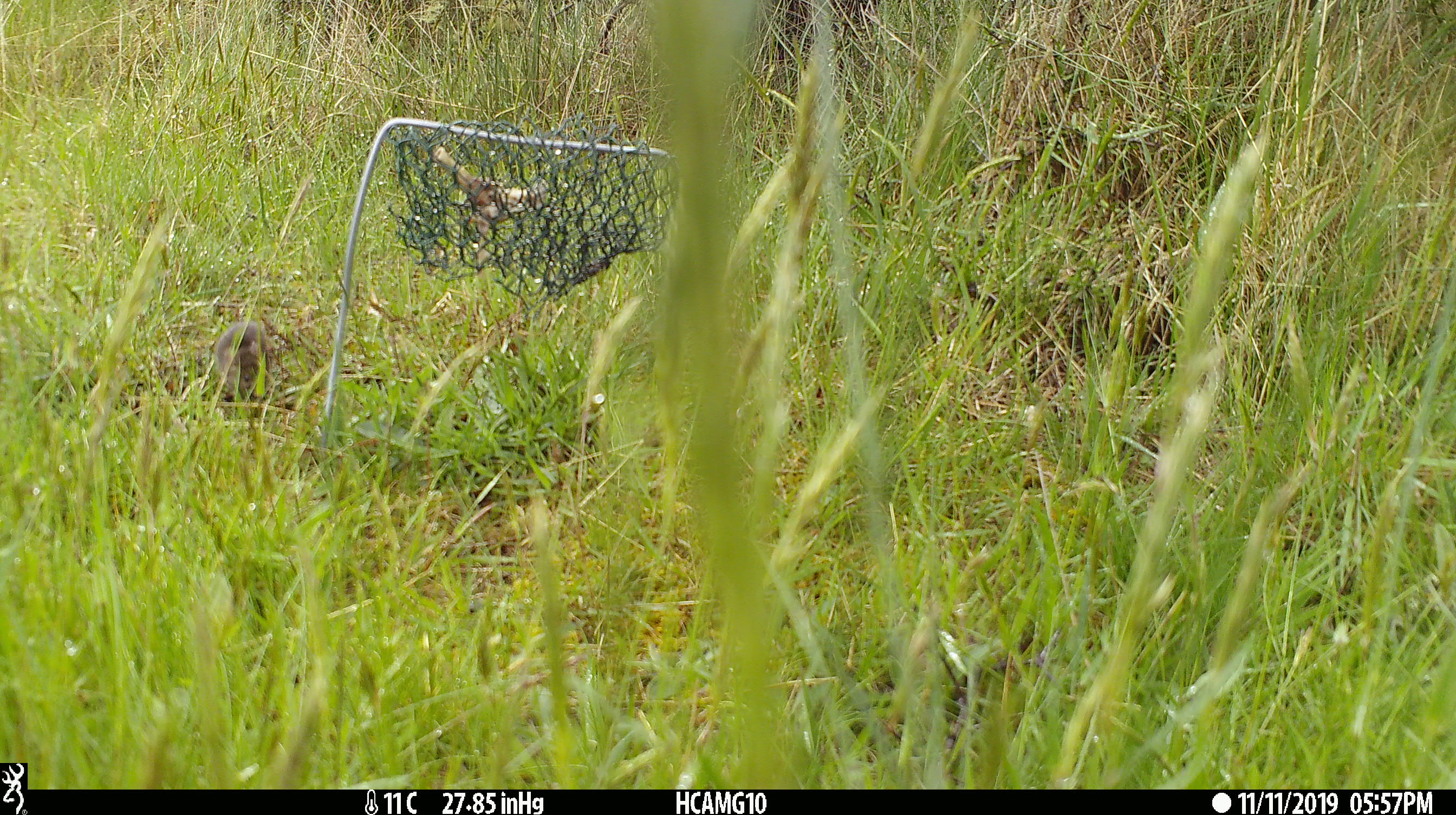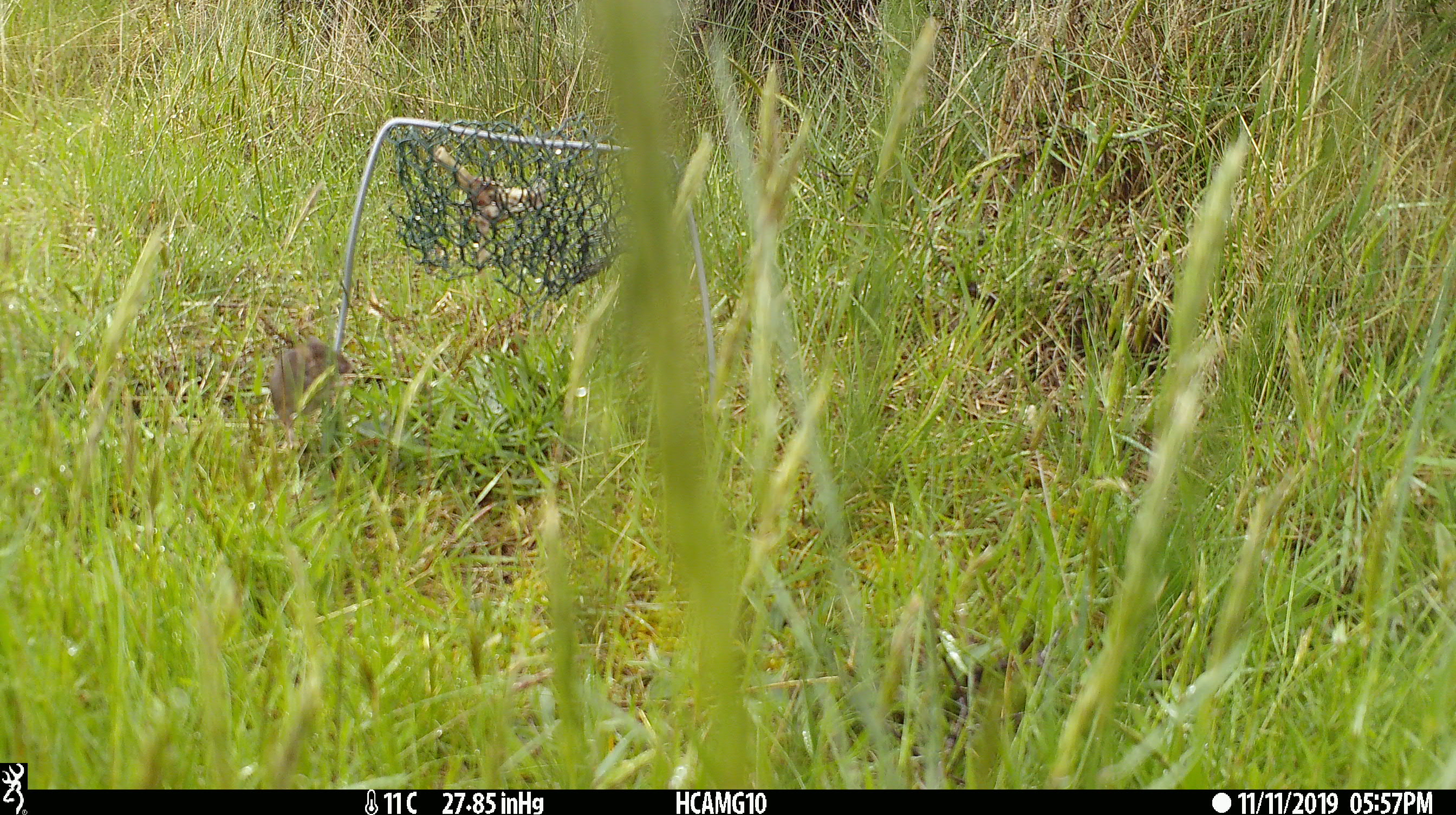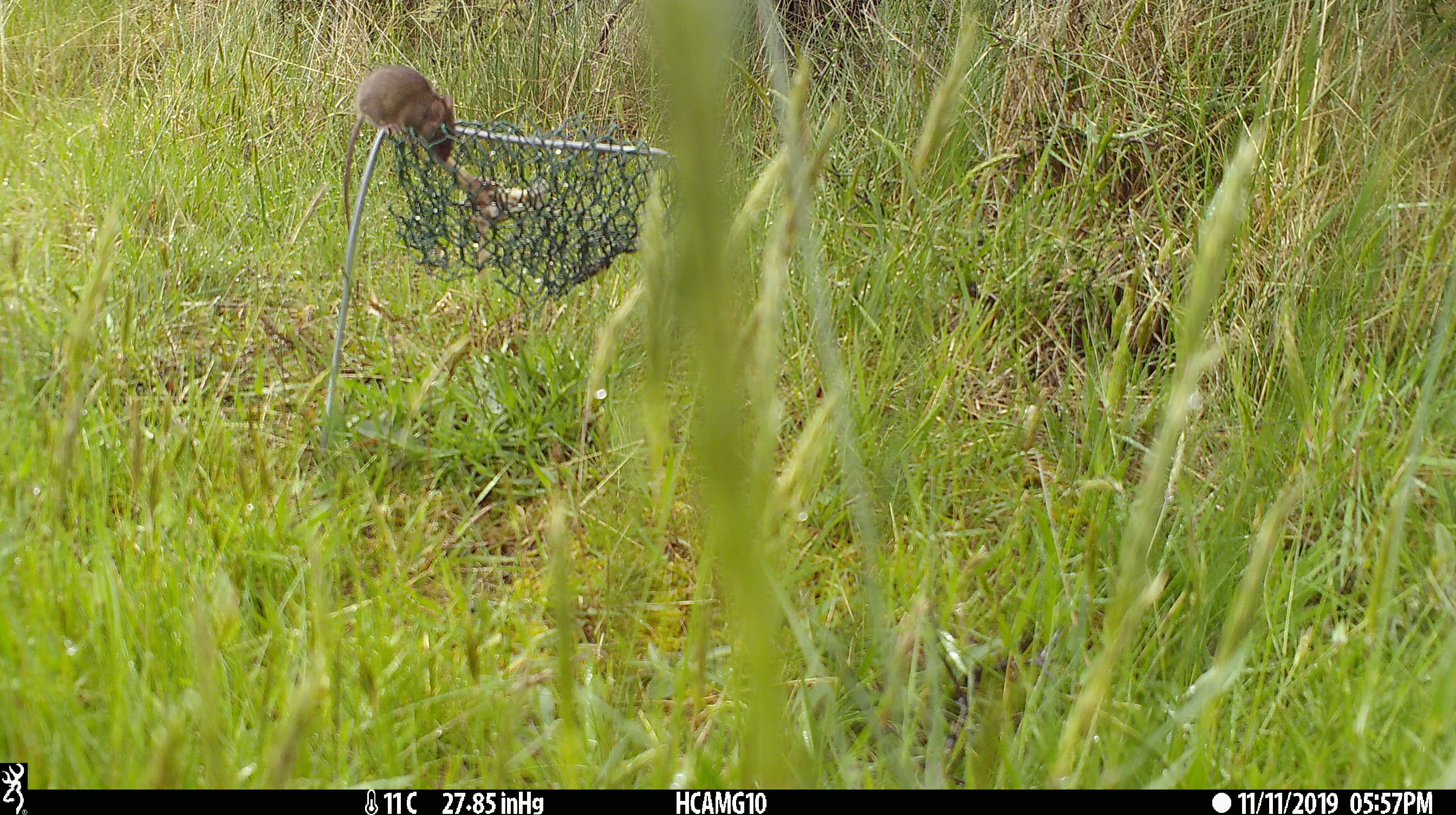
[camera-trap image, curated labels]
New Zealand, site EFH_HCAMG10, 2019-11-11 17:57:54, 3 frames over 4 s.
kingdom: Animalia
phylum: Chordata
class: Mammalia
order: Rodentia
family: Muridae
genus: Mus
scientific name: Mus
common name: mouse